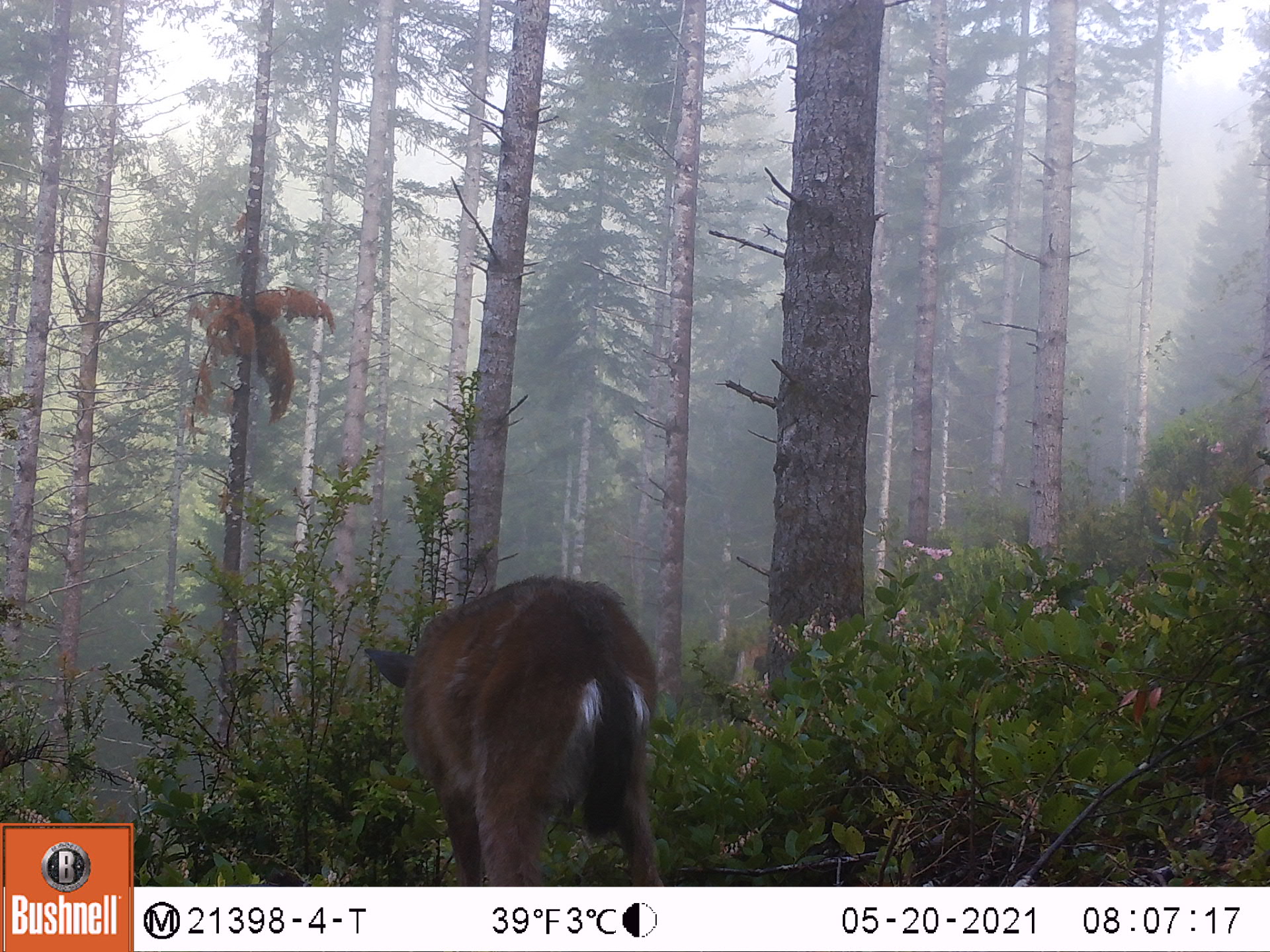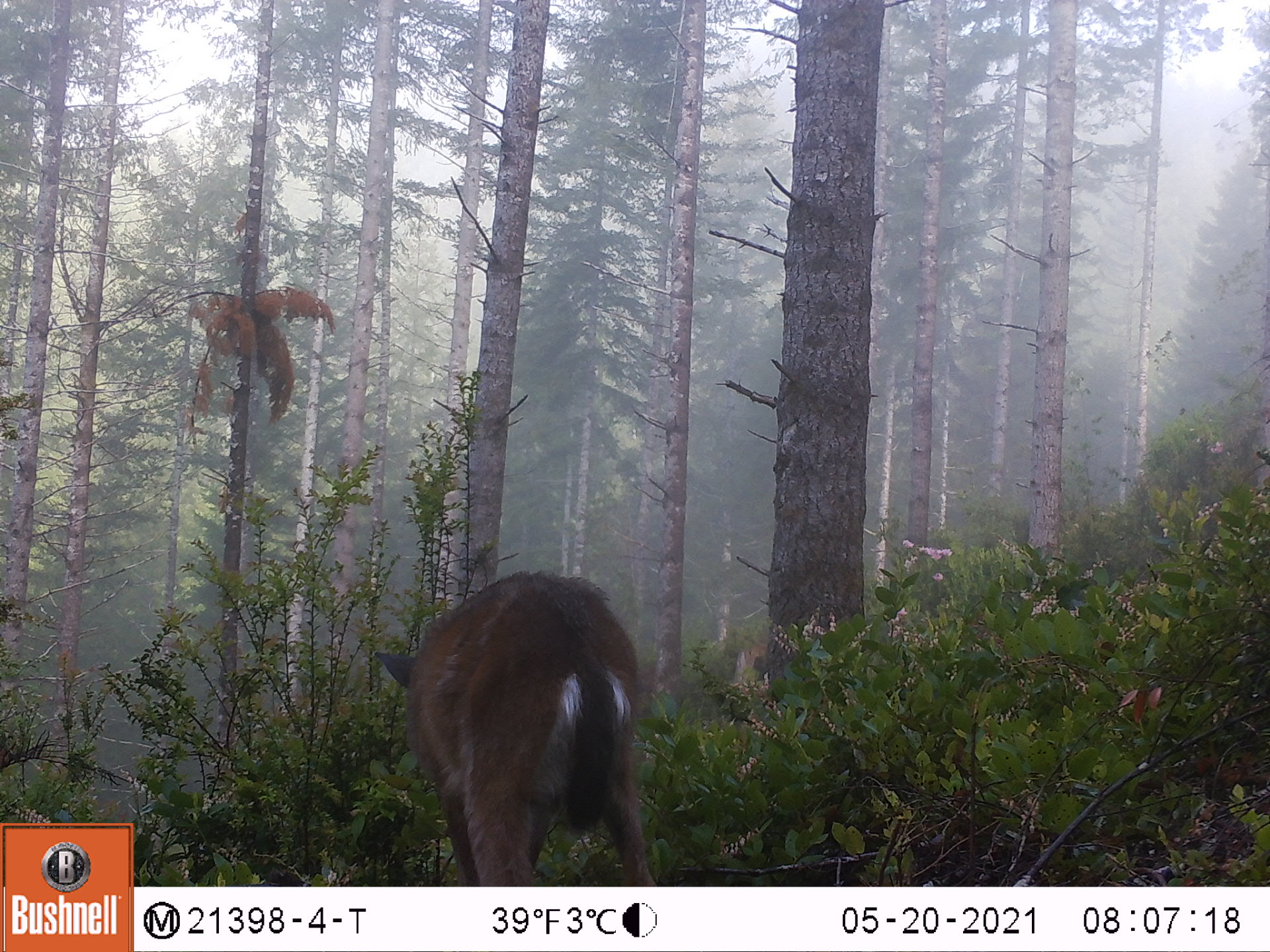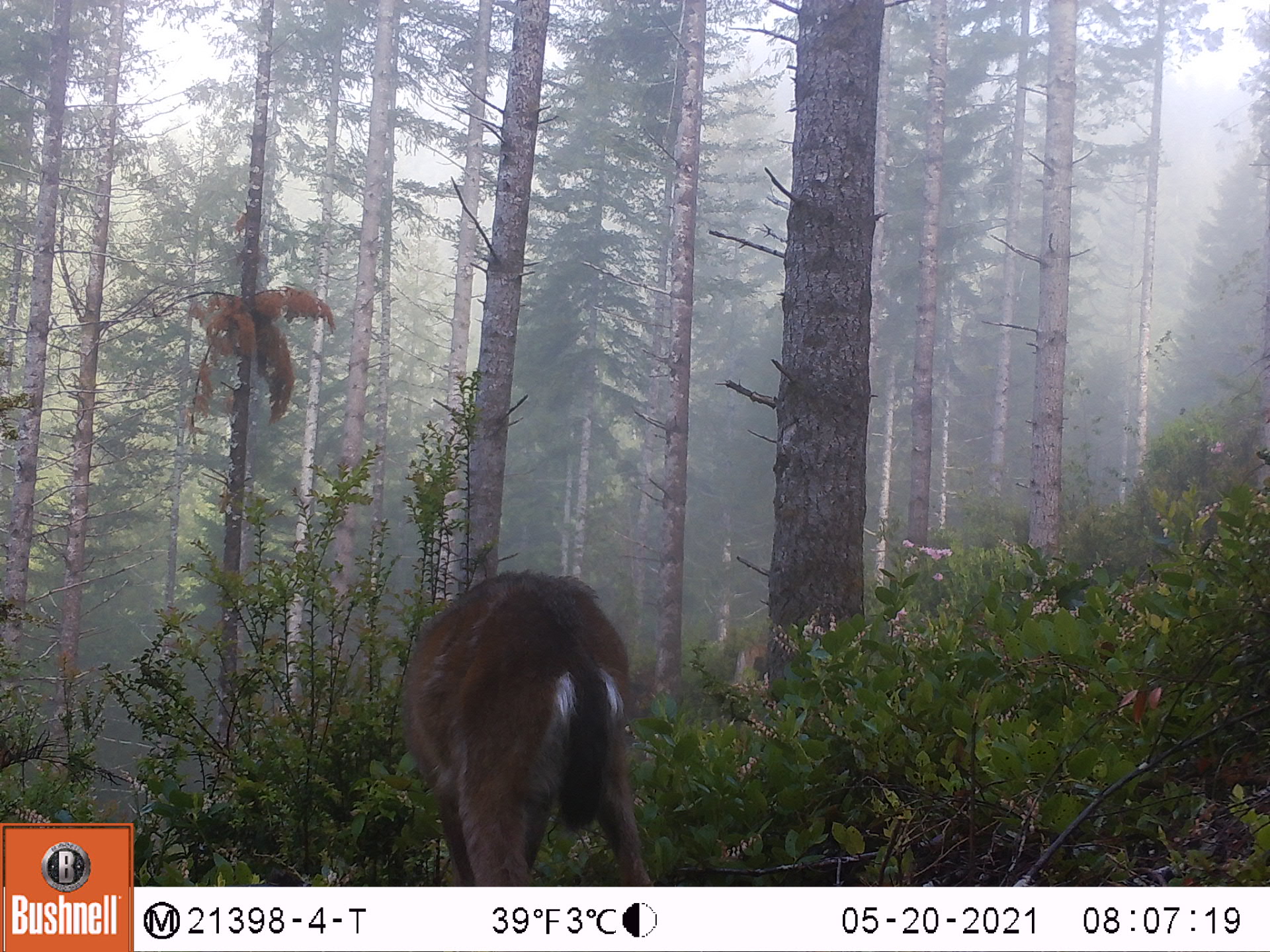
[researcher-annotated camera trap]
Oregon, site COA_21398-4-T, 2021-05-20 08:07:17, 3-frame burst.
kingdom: Animalia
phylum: Chordata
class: Mammalia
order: Artiodactyla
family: Cervidae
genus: Odocoileus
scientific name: Odocoileus hemionus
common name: black-tailed deer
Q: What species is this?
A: Black-tailed deer (Odocoileus hemionus).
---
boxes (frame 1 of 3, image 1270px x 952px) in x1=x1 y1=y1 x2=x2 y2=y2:
black-tailed deer: x1=357 y1=557 x2=683 y2=867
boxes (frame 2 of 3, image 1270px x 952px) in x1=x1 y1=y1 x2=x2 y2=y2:
black-tailed deer: x1=360 y1=564 x2=668 y2=873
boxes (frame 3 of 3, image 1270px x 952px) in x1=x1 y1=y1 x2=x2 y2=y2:
black-tailed deer: x1=387 y1=565 x2=659 y2=881